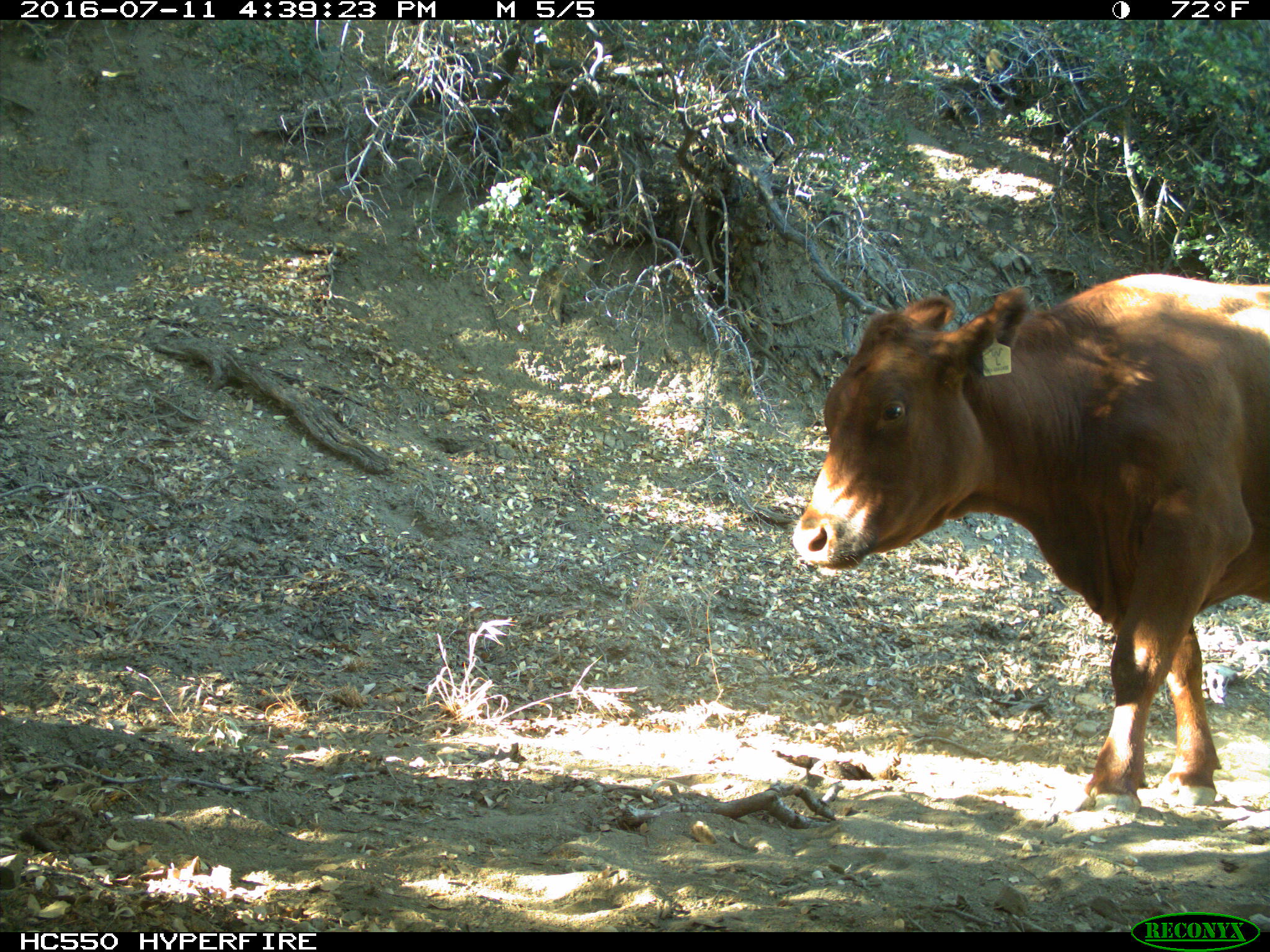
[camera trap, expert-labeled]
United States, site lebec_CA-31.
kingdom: Animalia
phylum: Chordata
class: Mammalia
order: Artiodactyla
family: Bovidae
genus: Bos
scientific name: Bos taurus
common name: domestic cow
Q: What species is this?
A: Bos taurus (domestic cow).